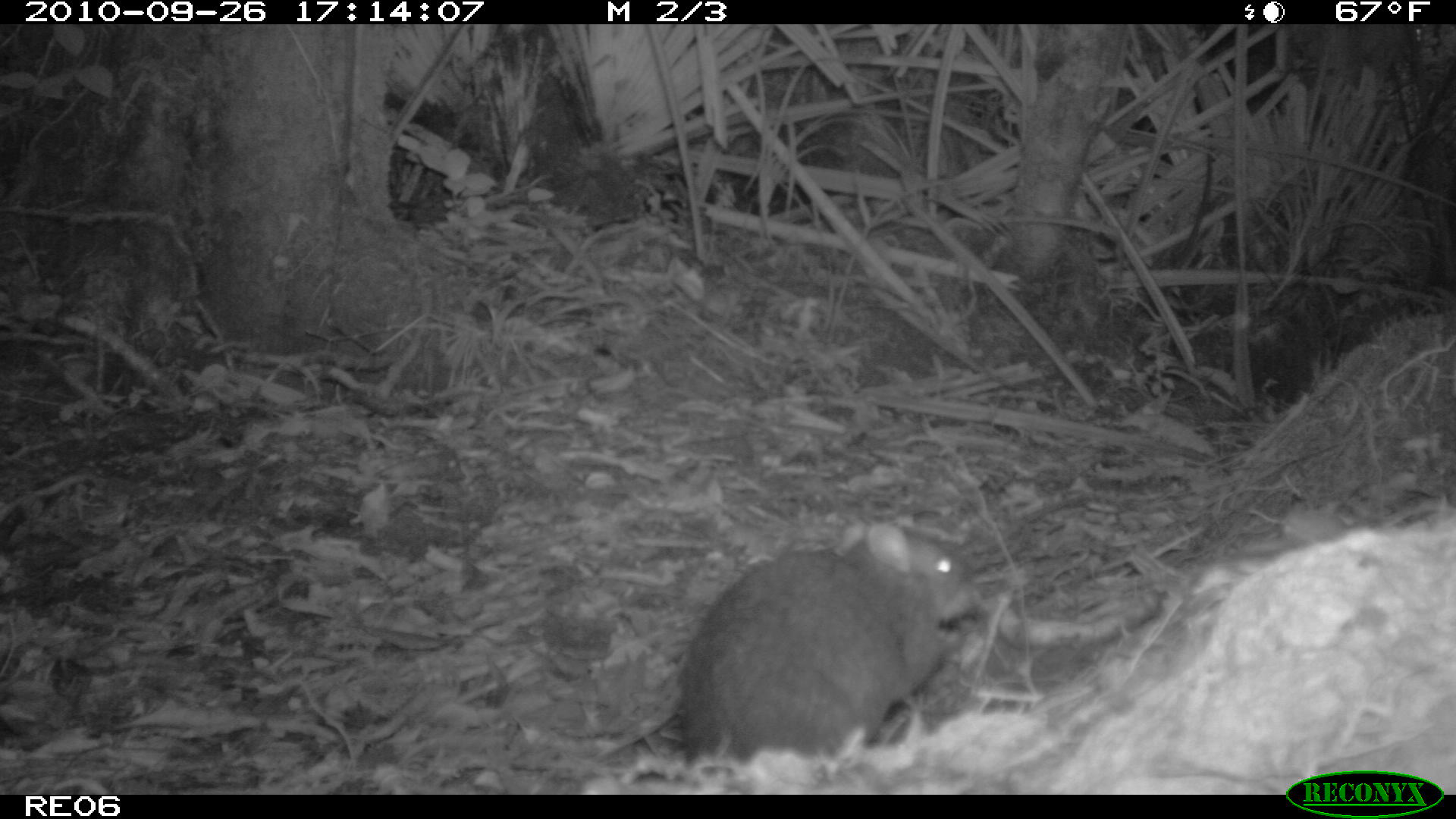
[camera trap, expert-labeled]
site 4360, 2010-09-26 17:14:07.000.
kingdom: Animalia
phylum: Chordata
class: Mammalia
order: Rodentia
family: Muridae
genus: Rattus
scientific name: Rattus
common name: rodent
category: unknown rat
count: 1